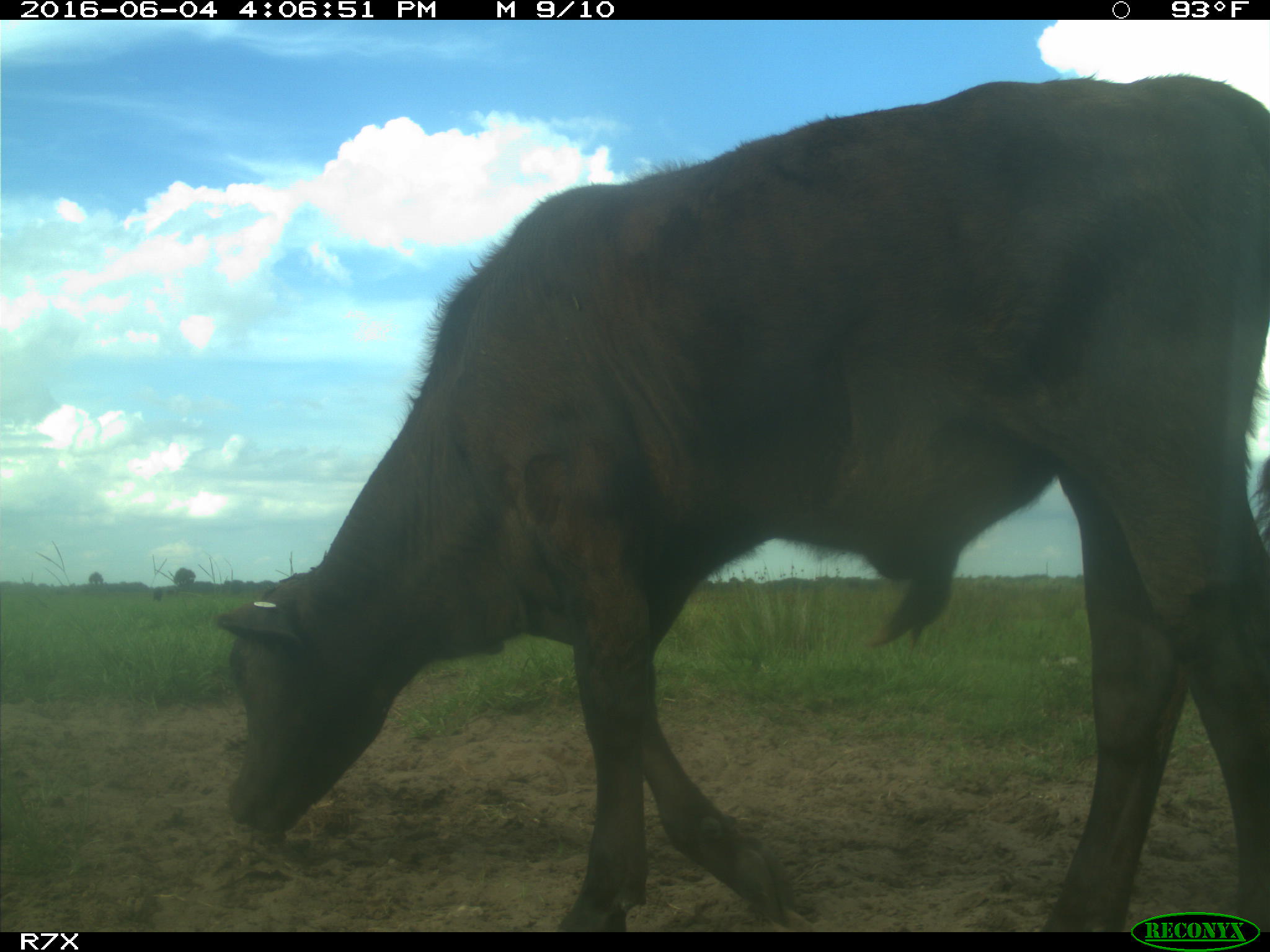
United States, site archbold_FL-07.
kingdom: Animalia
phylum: Chordata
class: Mammalia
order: Artiodactyla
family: Bovidae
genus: Bos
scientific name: Bos taurus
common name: domestic cow